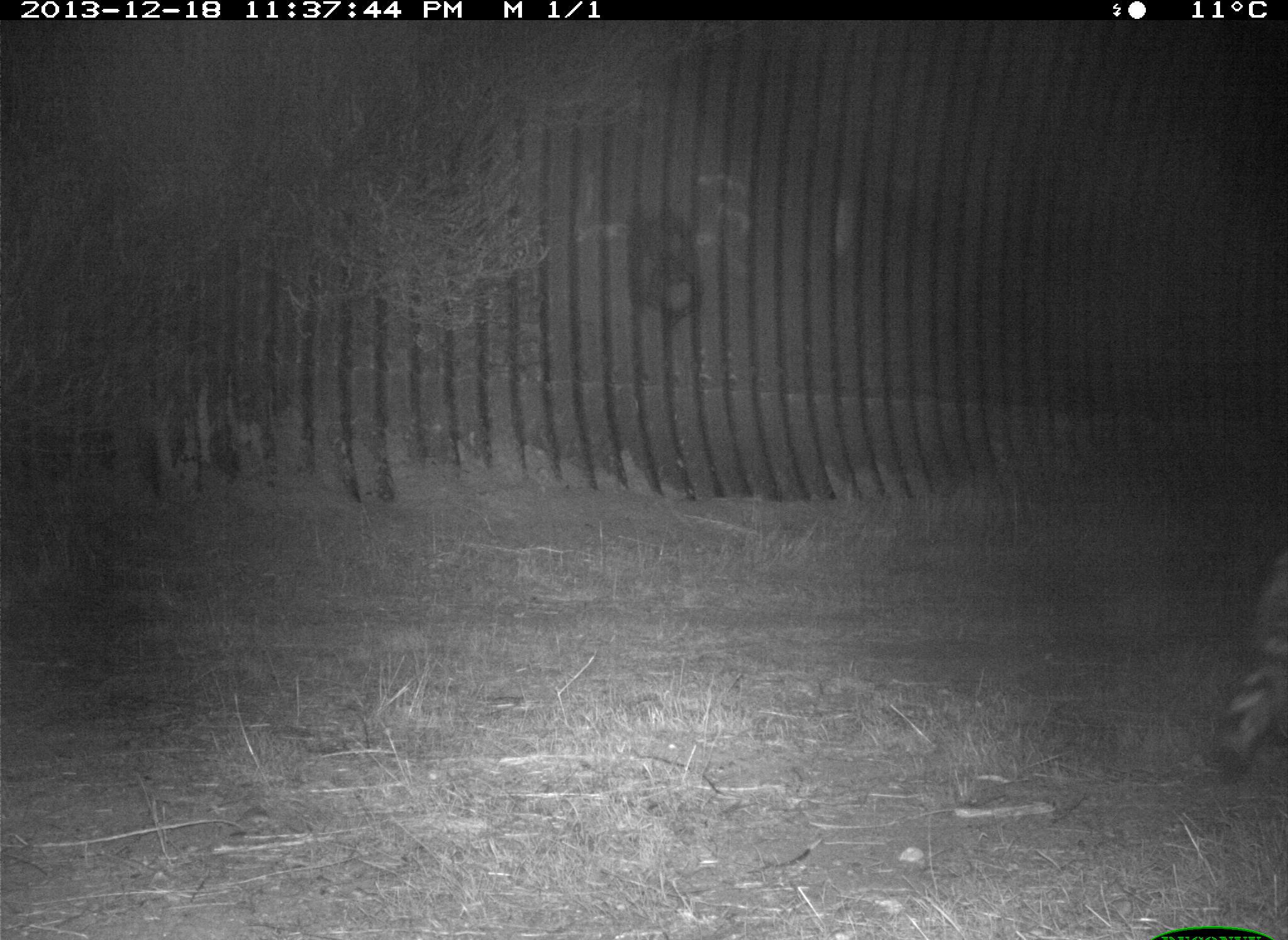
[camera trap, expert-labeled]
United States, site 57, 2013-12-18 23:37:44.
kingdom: Animalia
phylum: Chordata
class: Mammalia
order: Carnivora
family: Procyonidae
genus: Procyon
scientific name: Procyon lotor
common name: raccoon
Raccoon (Procyon lotor).